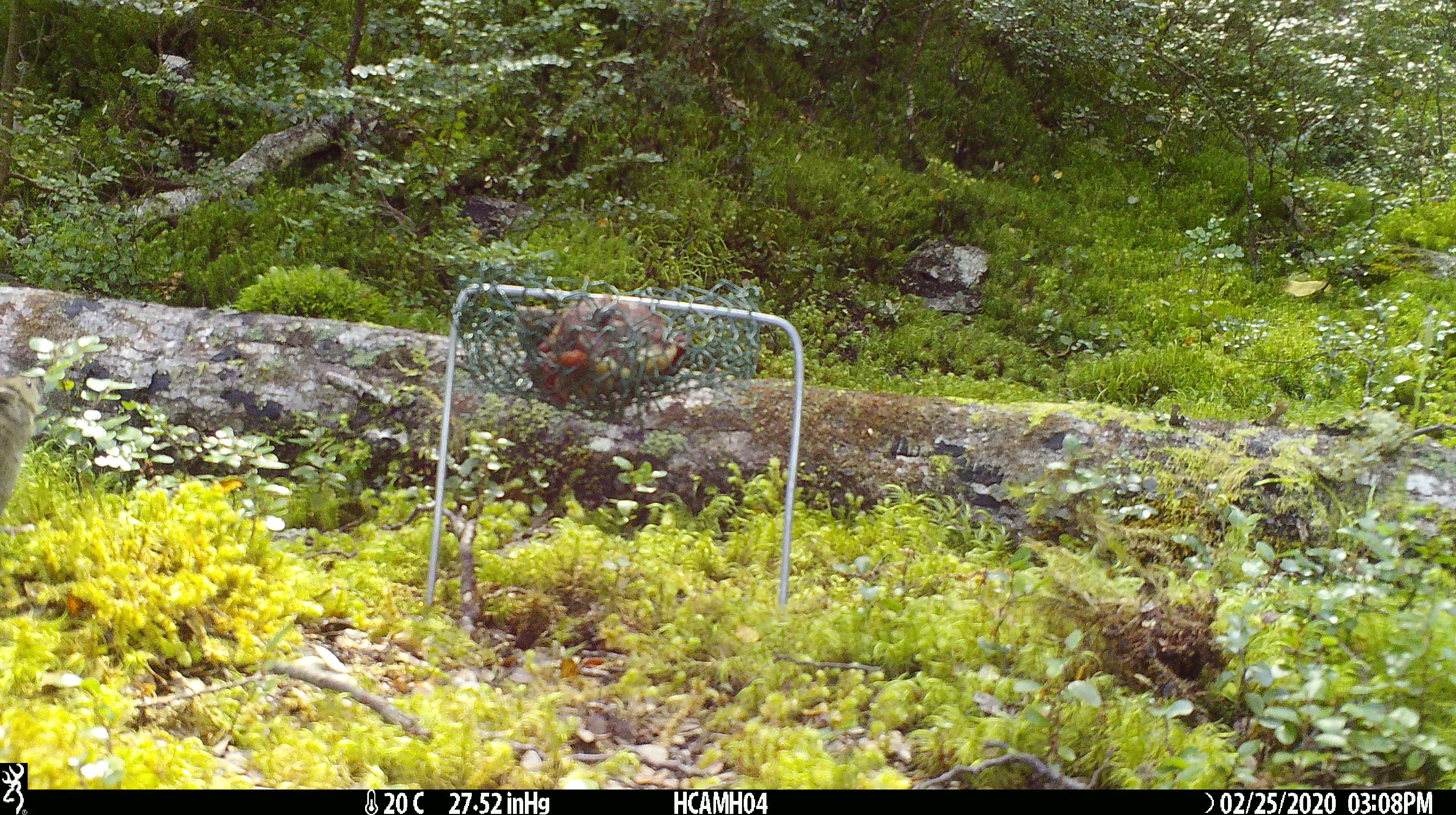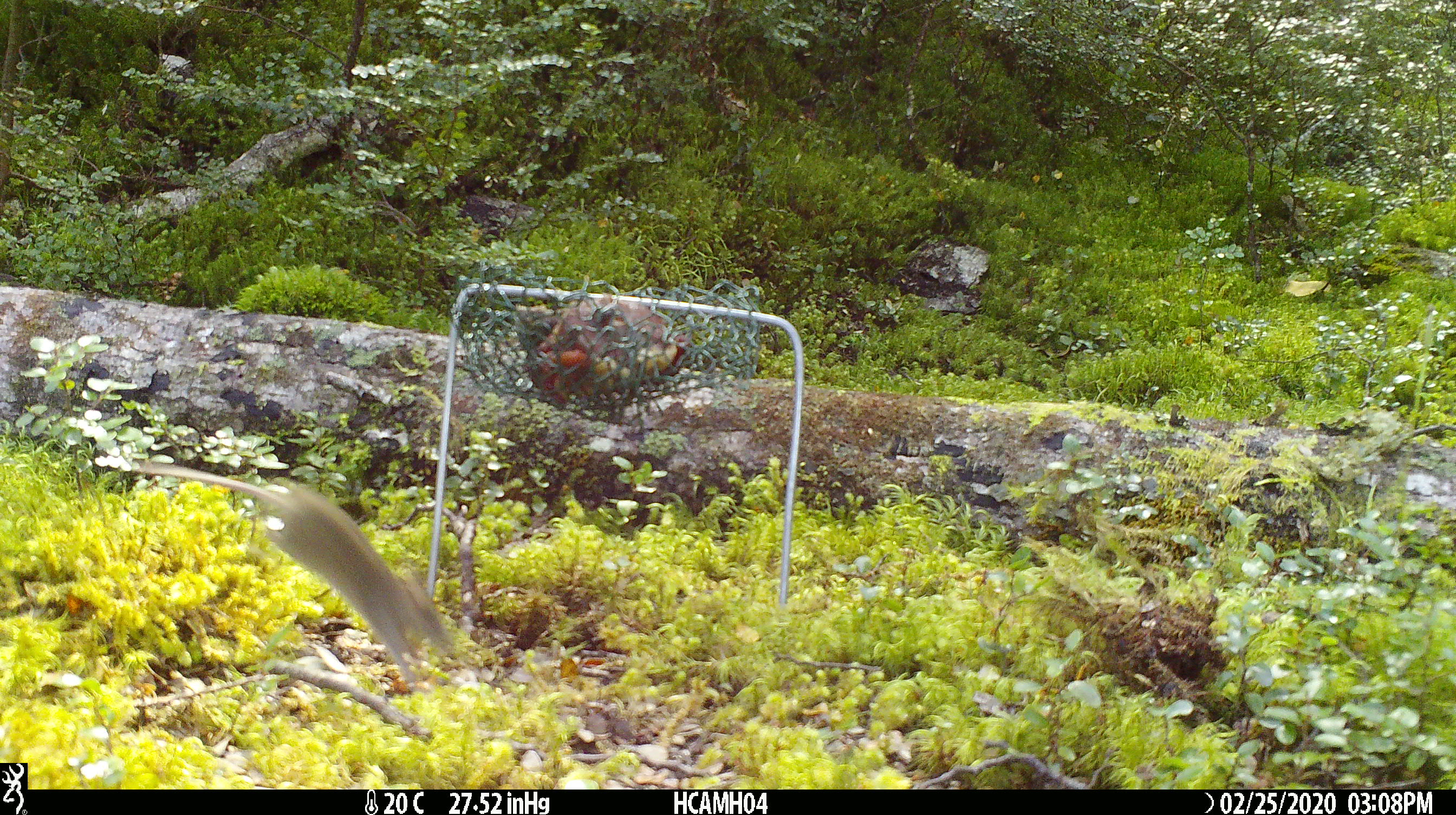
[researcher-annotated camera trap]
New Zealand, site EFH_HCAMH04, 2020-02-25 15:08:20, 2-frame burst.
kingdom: Animalia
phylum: Chordata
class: Mammalia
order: Rodentia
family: Muridae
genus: Mus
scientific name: Mus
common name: mouse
Mouse (Mus).